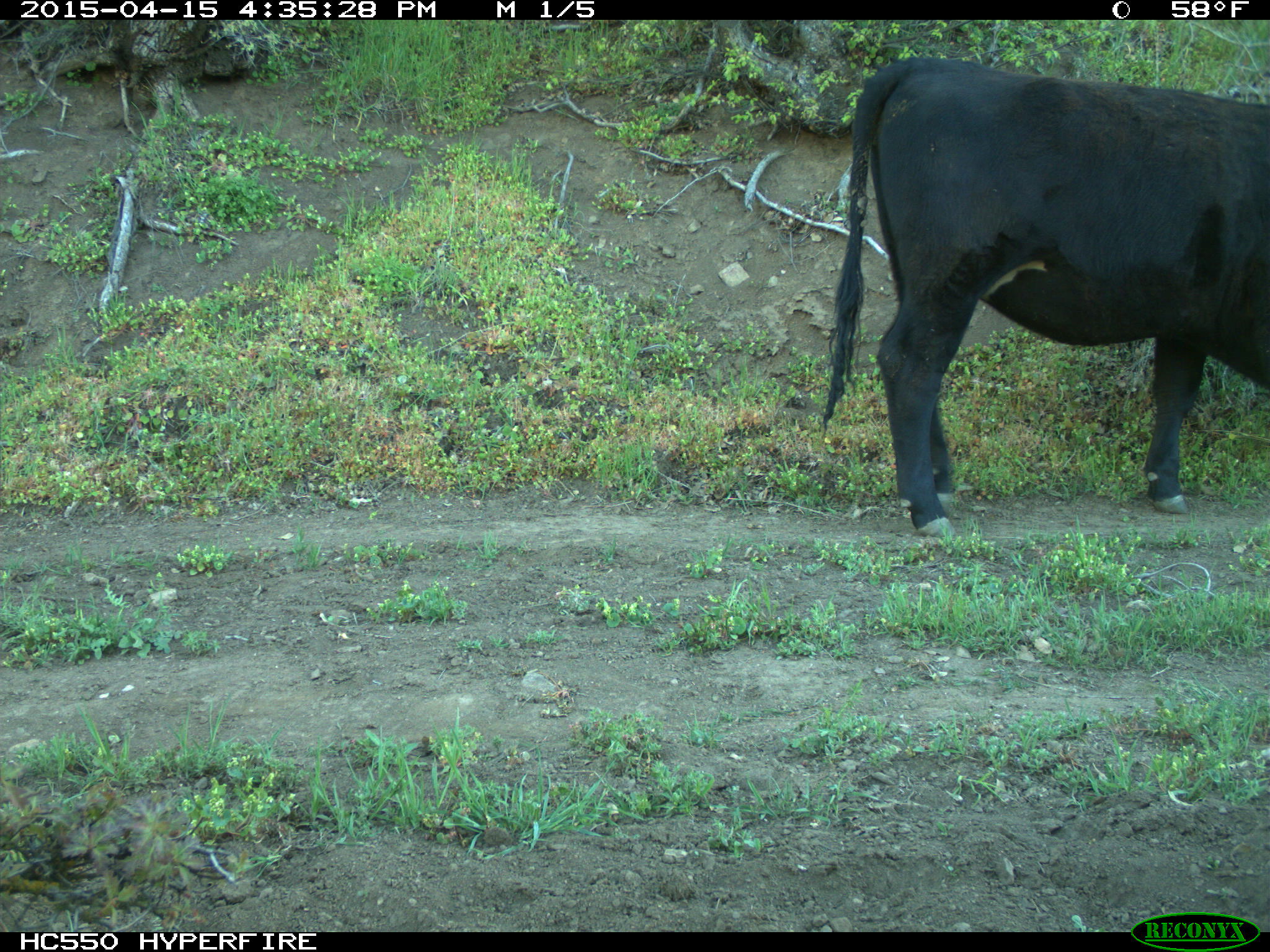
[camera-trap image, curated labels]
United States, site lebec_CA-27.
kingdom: Animalia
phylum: Chordata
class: Mammalia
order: Artiodactyla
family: Bovidae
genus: Bos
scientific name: Bos taurus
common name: domestic cow